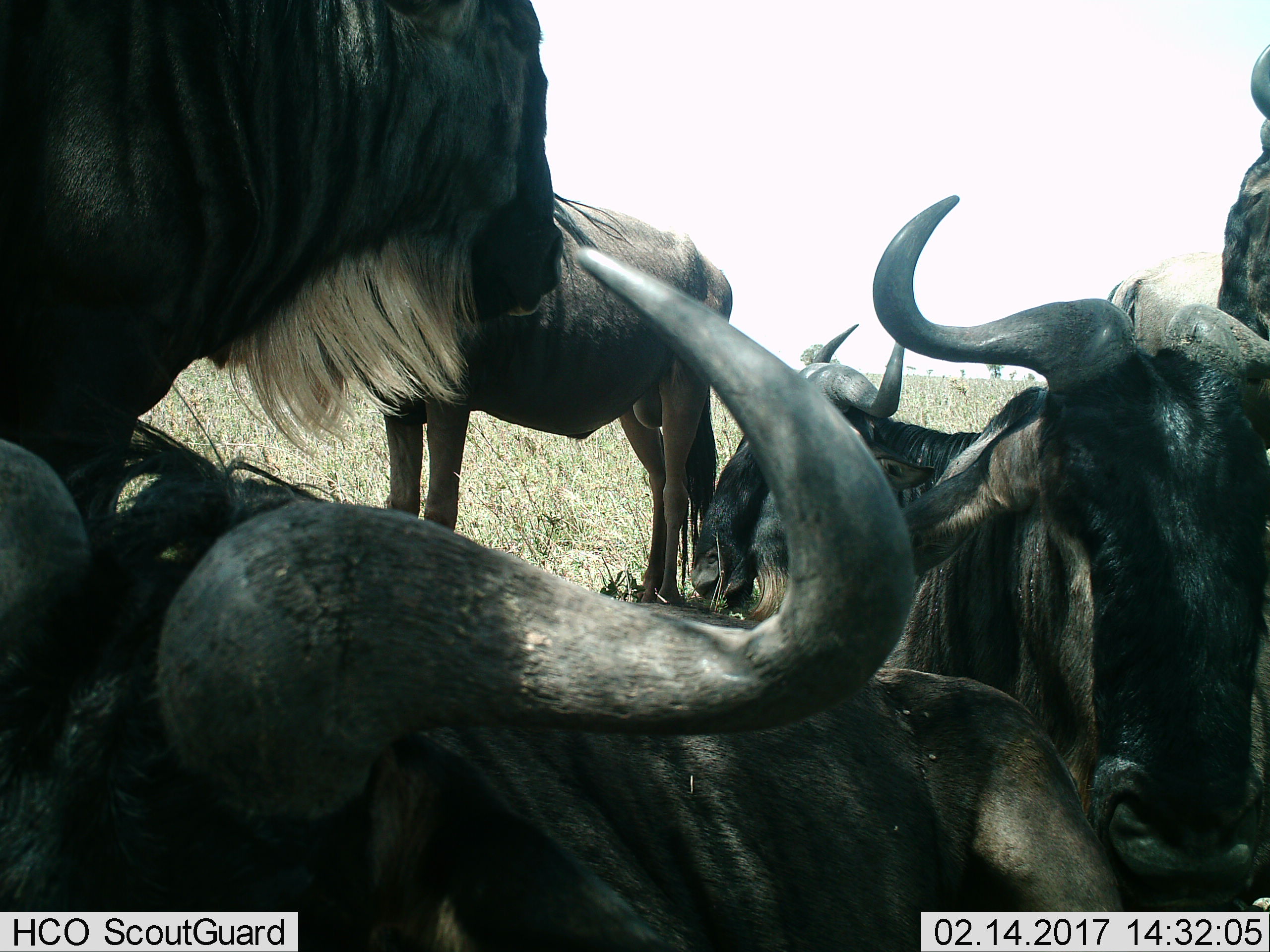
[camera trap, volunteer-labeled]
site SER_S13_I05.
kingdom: Animalia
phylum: Chordata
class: Mammalia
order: Artiodactyla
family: Bovidae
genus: Connochaetes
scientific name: Connochaetes taurinus taurinus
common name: blue wildebeest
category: wildebeestblue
Wildebeestblue (blue wildebeest) (Connochaetes taurinus taurinus), count 6. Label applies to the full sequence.